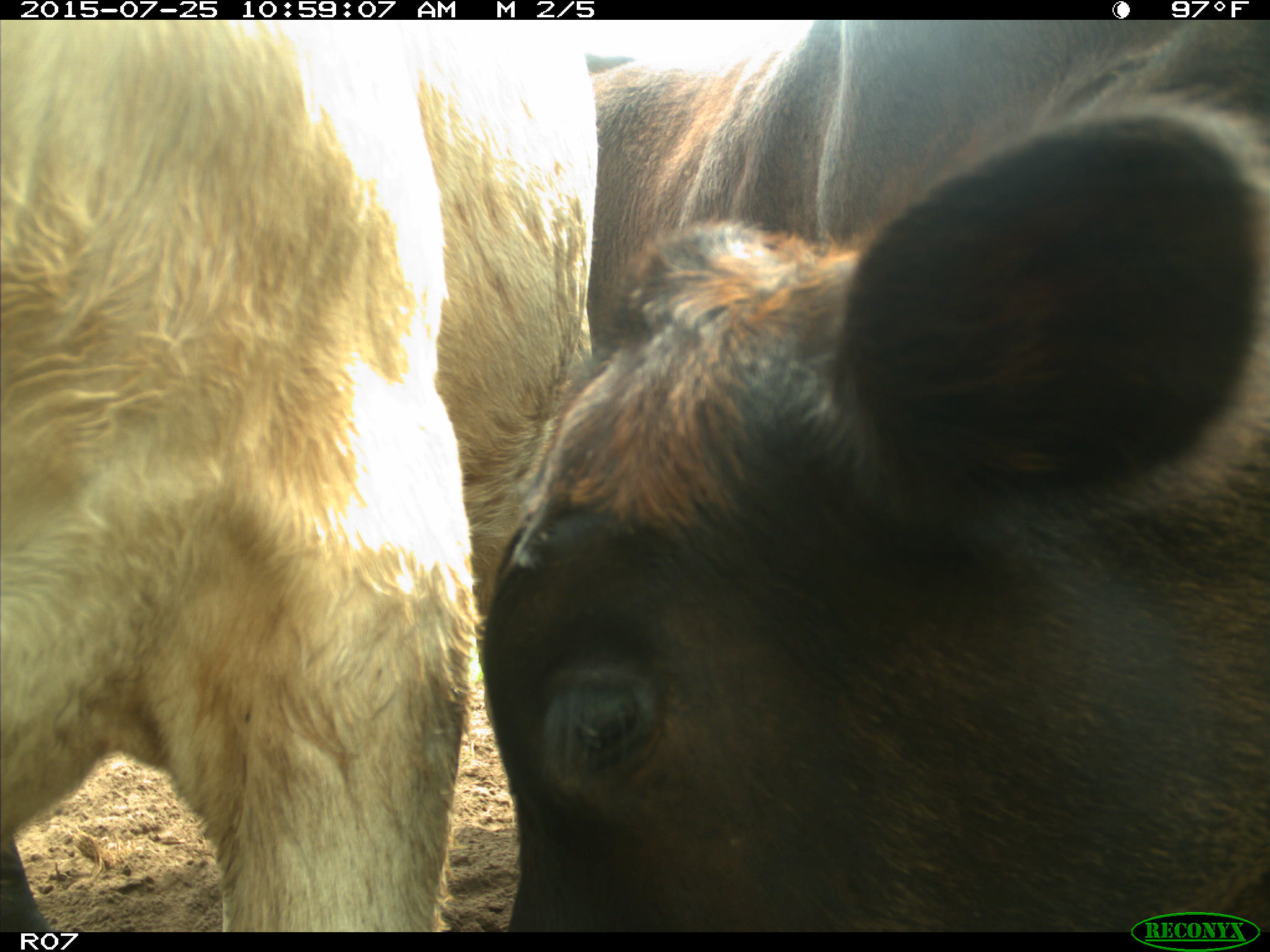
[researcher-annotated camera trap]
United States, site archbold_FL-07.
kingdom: Animalia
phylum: Chordata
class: Mammalia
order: Artiodactyla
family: Bovidae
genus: Bos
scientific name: Bos taurus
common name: domestic cow